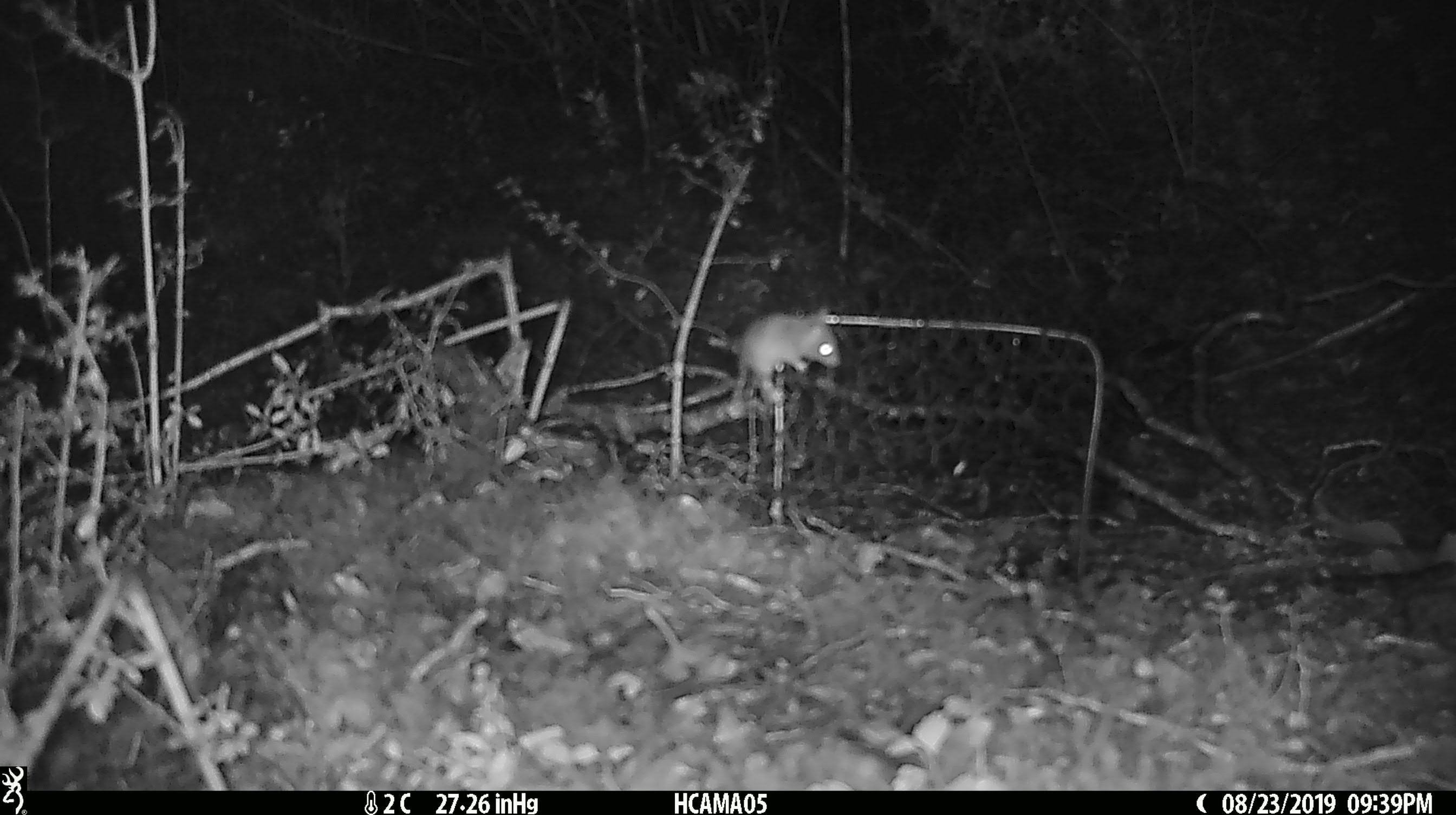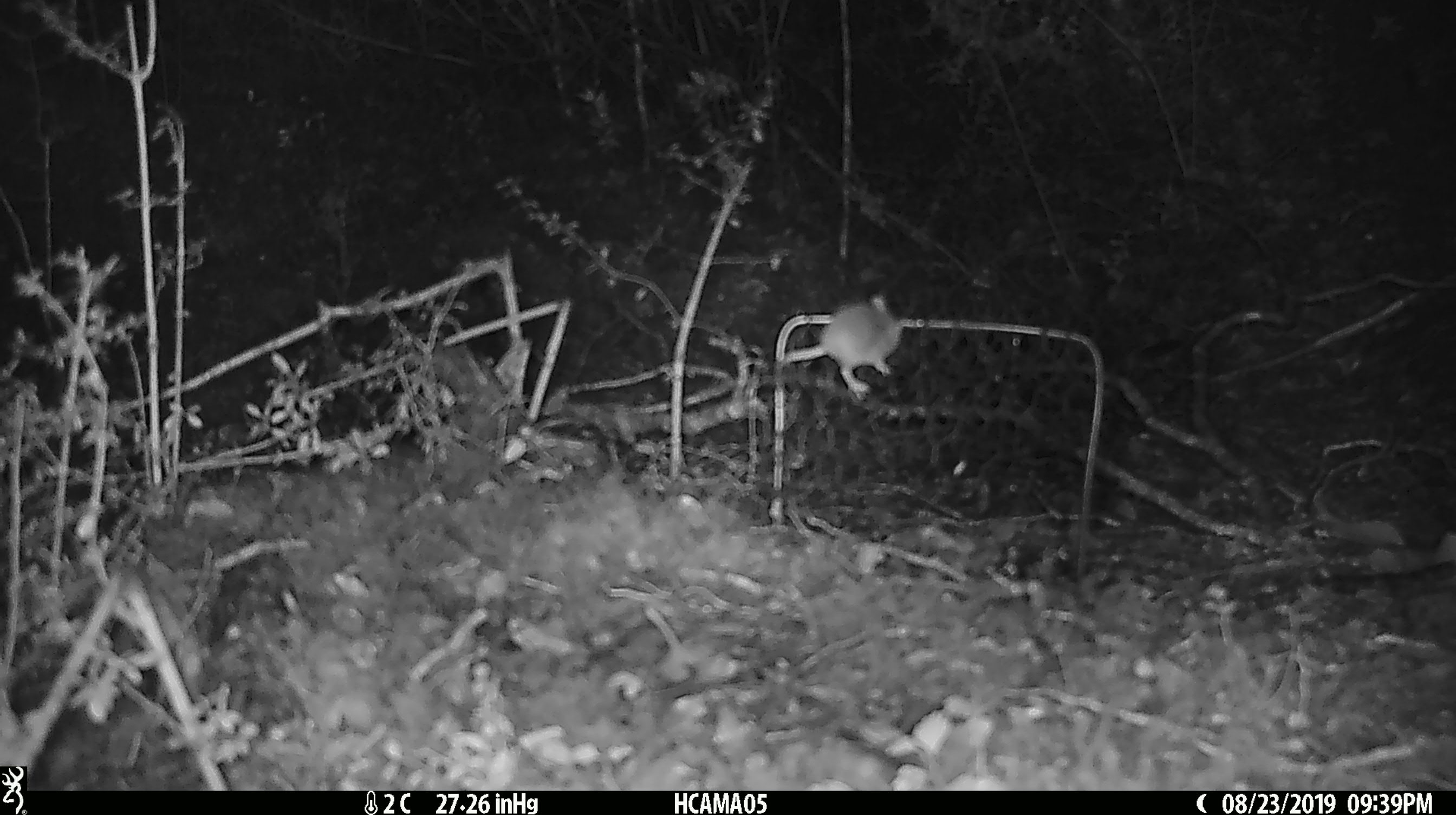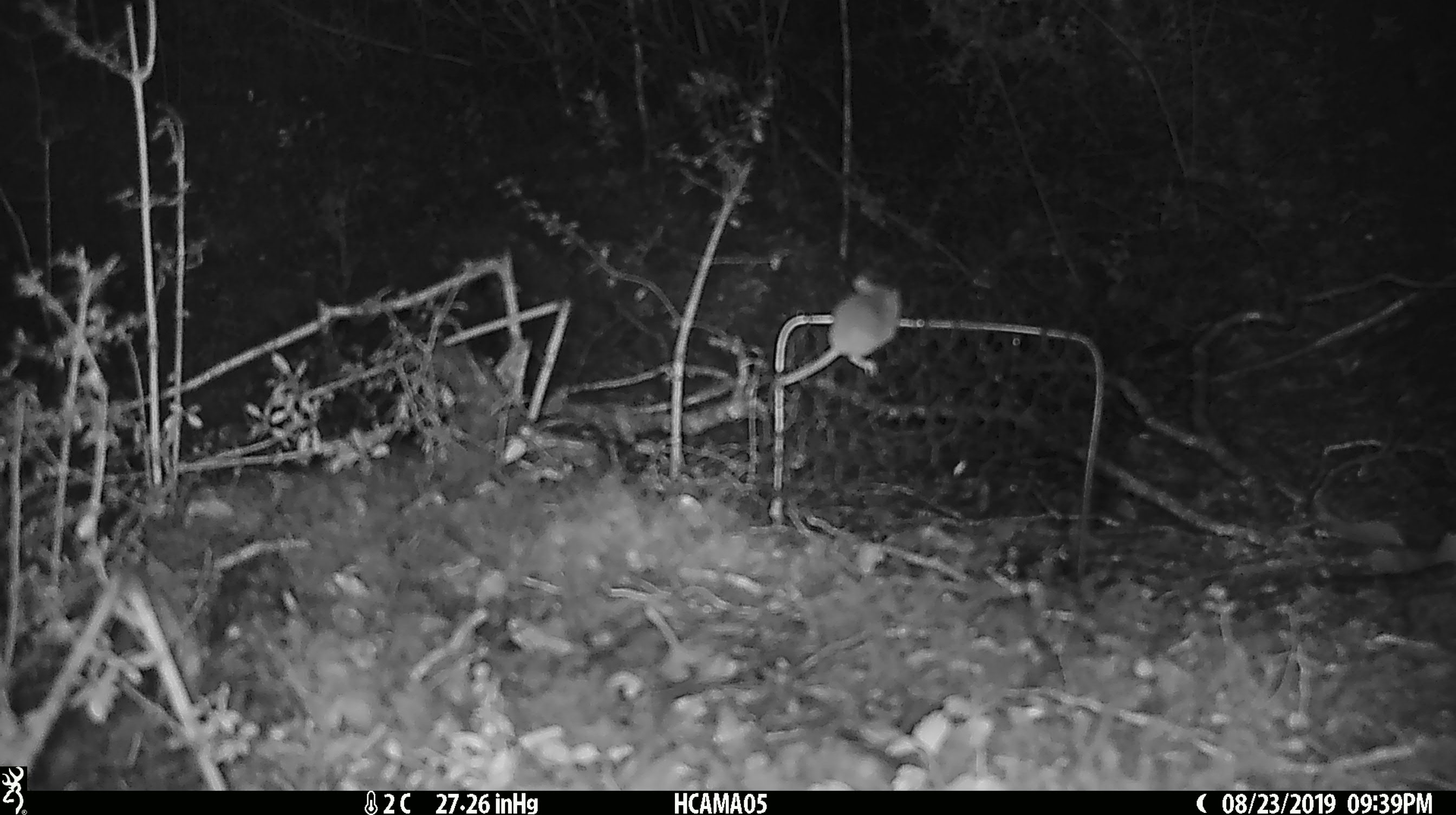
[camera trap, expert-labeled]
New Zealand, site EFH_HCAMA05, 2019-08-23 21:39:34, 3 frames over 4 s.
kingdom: Animalia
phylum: Chordata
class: Mammalia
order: Rodentia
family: Muridae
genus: Mus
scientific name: Mus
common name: mouse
Mouse (Mus).